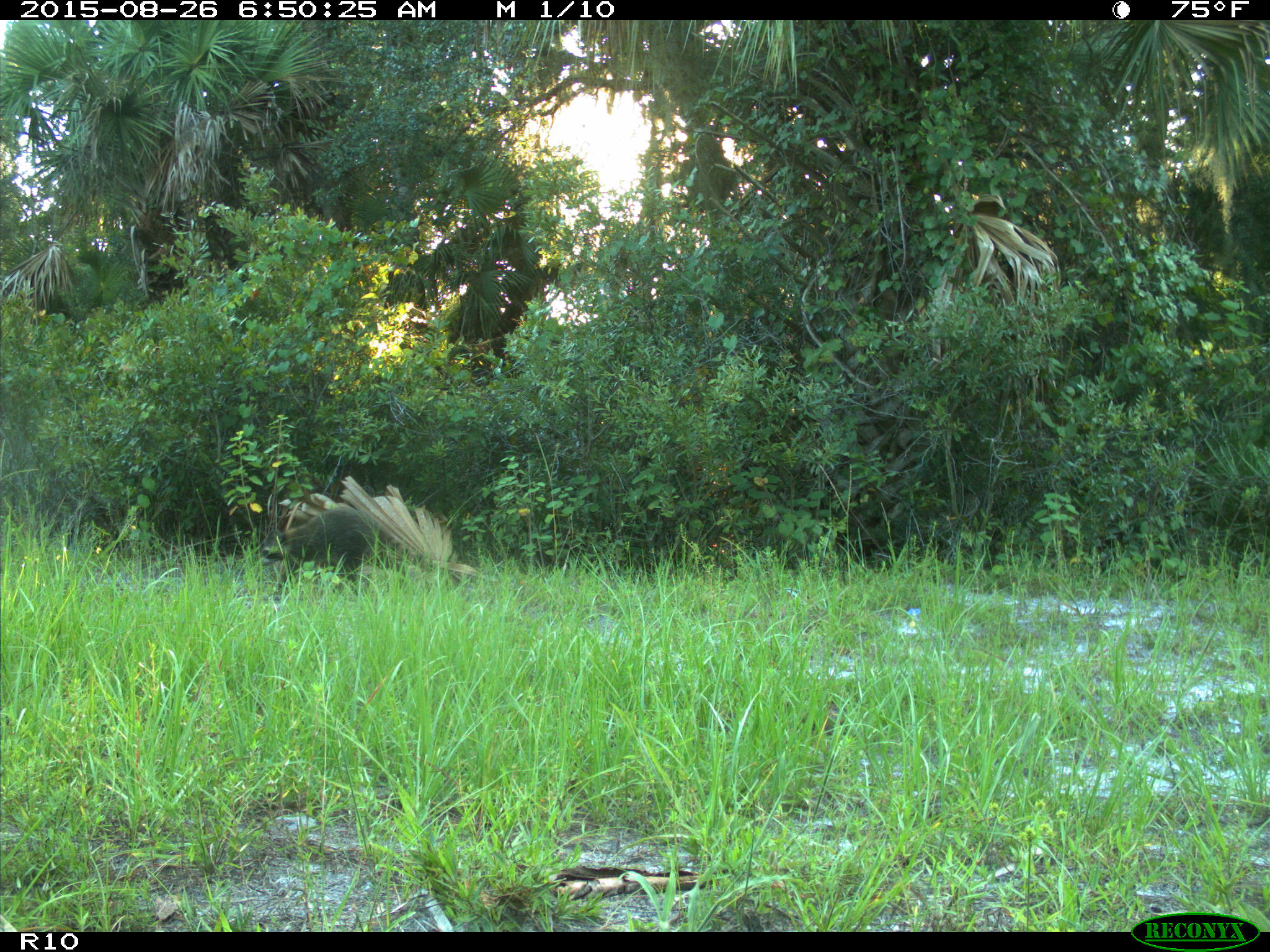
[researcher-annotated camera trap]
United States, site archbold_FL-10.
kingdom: Animalia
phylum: Chordata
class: Mammalia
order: Carnivora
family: Procyonidae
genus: Procyon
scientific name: Procyon lotor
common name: common raccoon